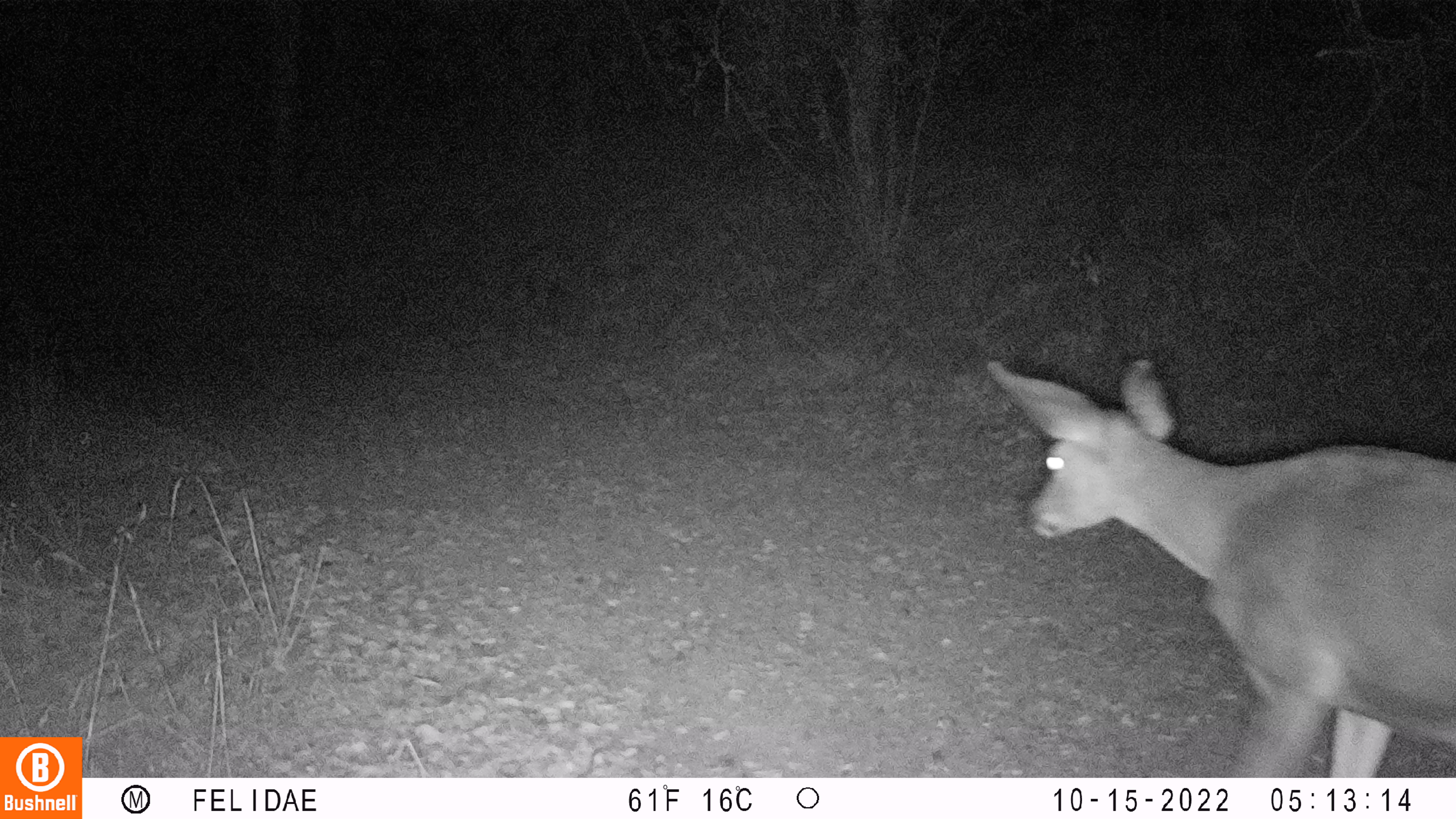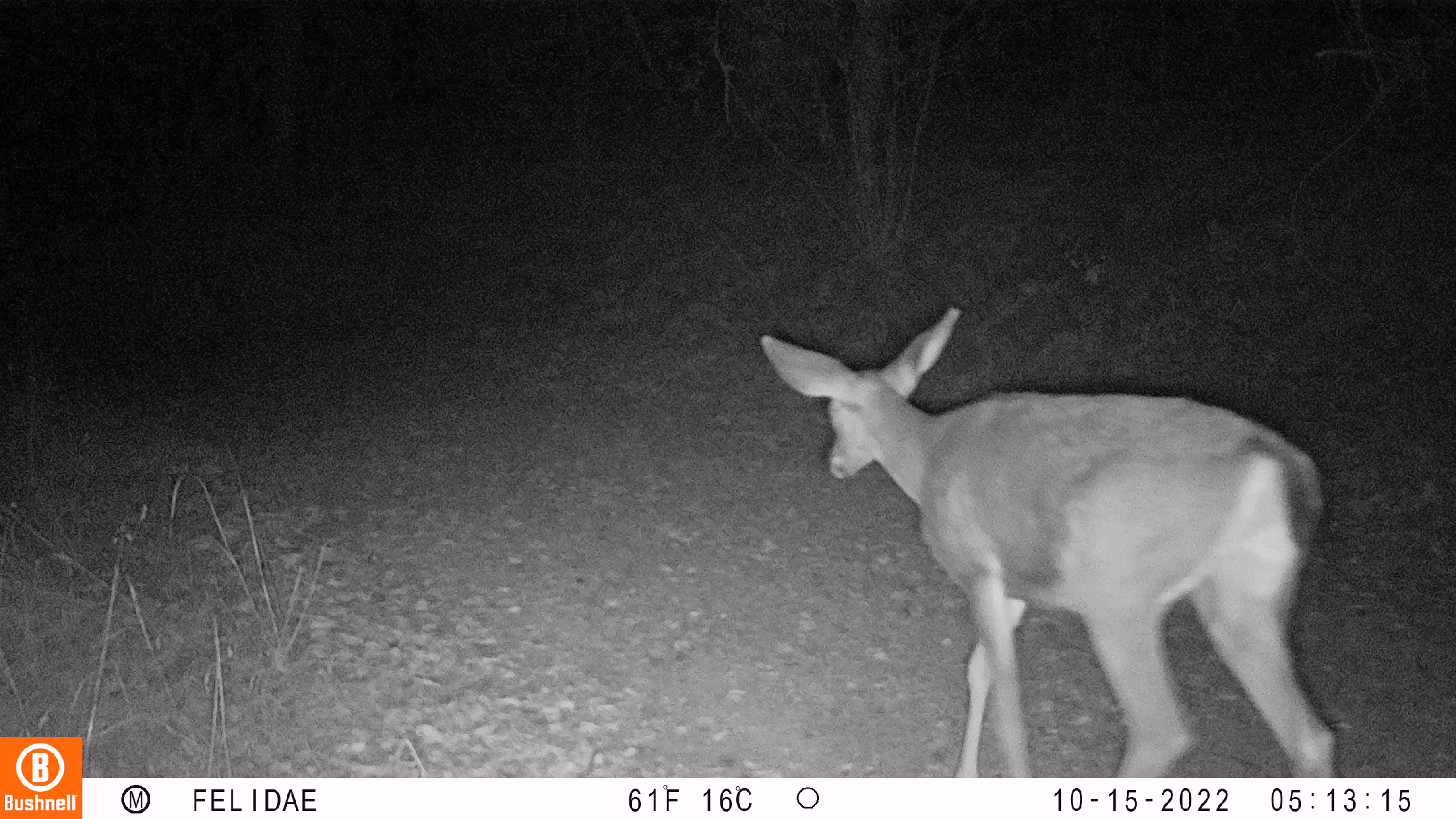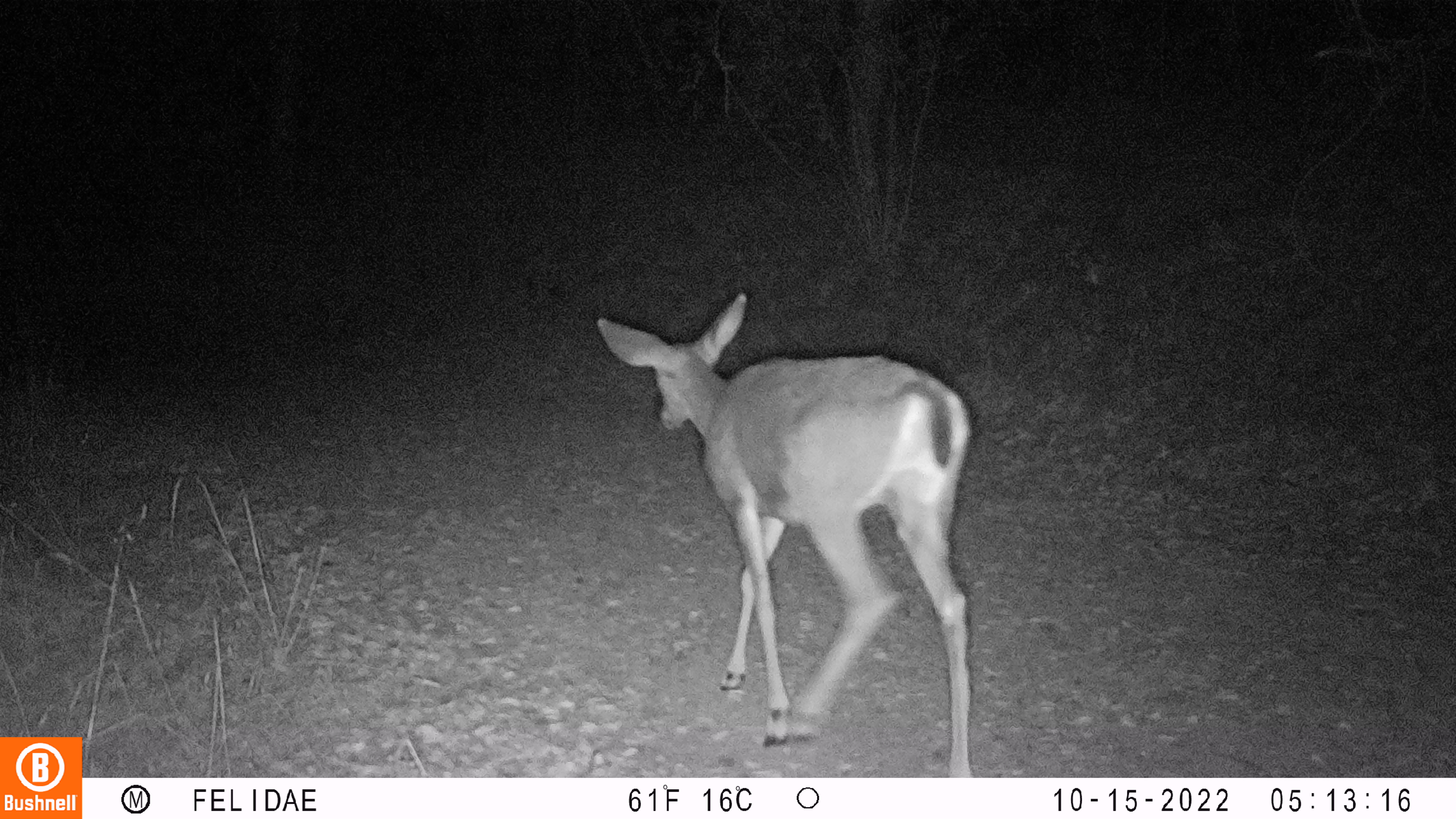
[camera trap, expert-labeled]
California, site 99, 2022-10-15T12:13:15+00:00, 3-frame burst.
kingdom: Animalia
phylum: Chordata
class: Mammalia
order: Artiodactyla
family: Cervidae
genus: Odocoileus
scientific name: Odocoileus hemionus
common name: mule deer